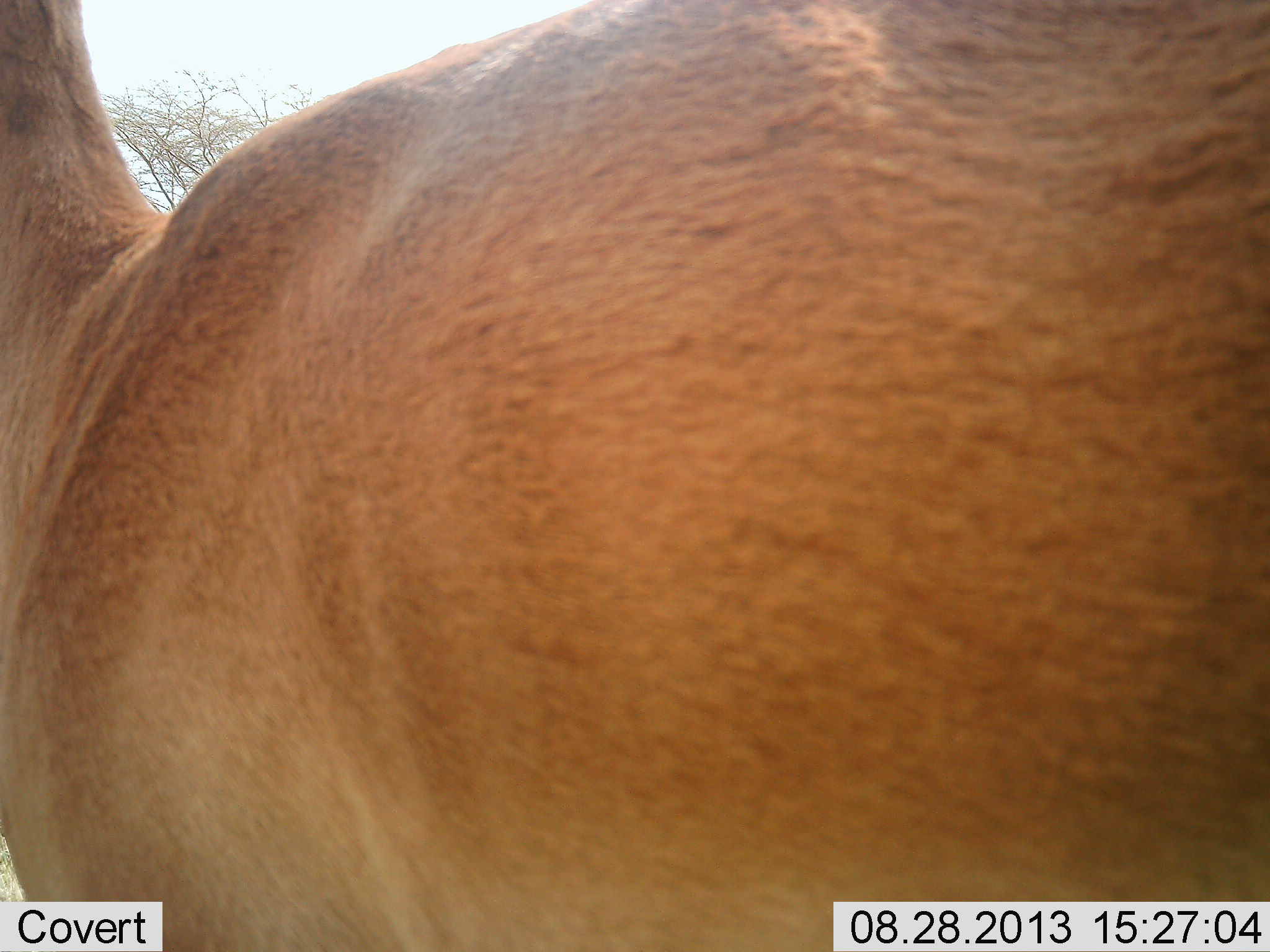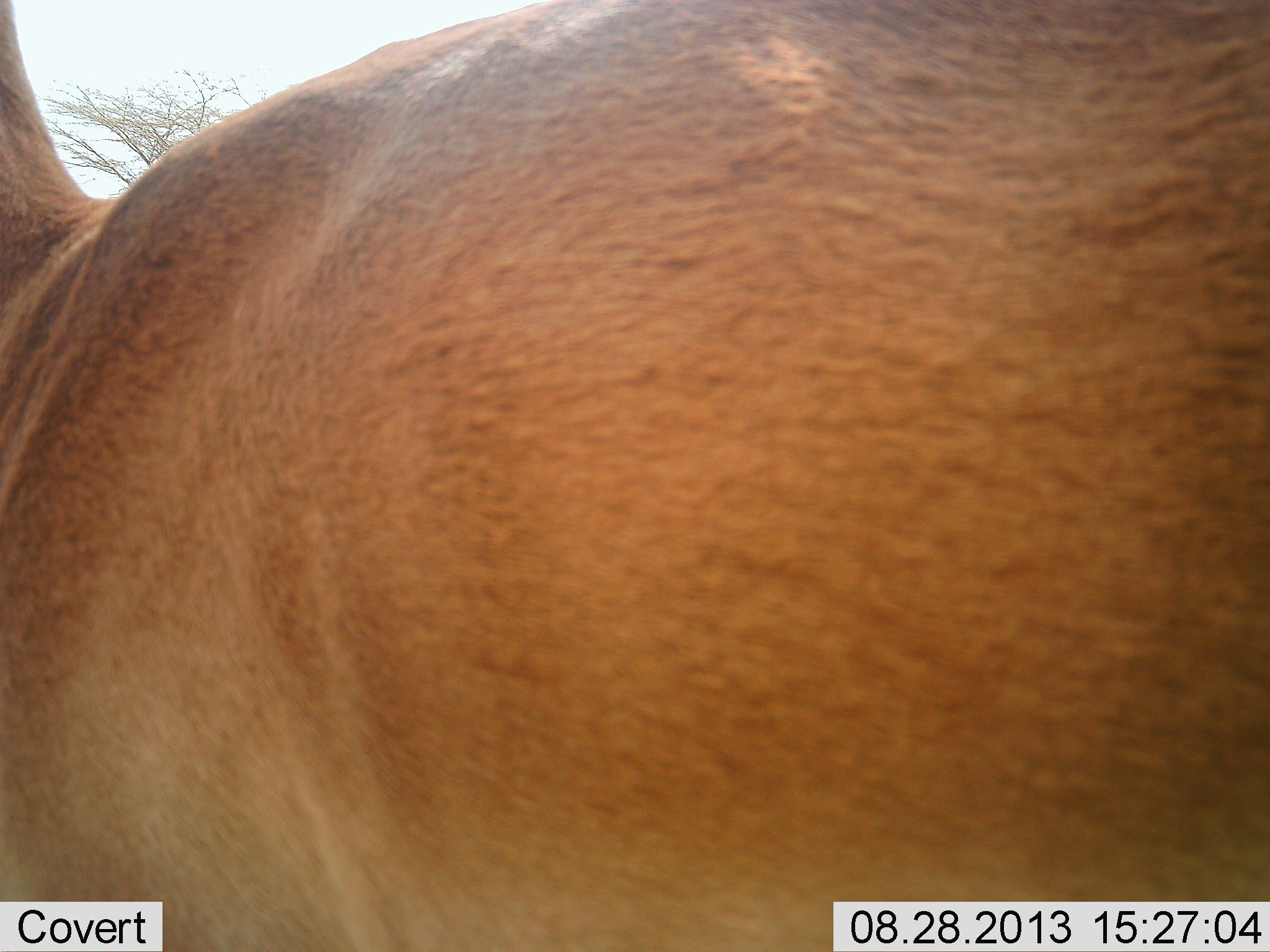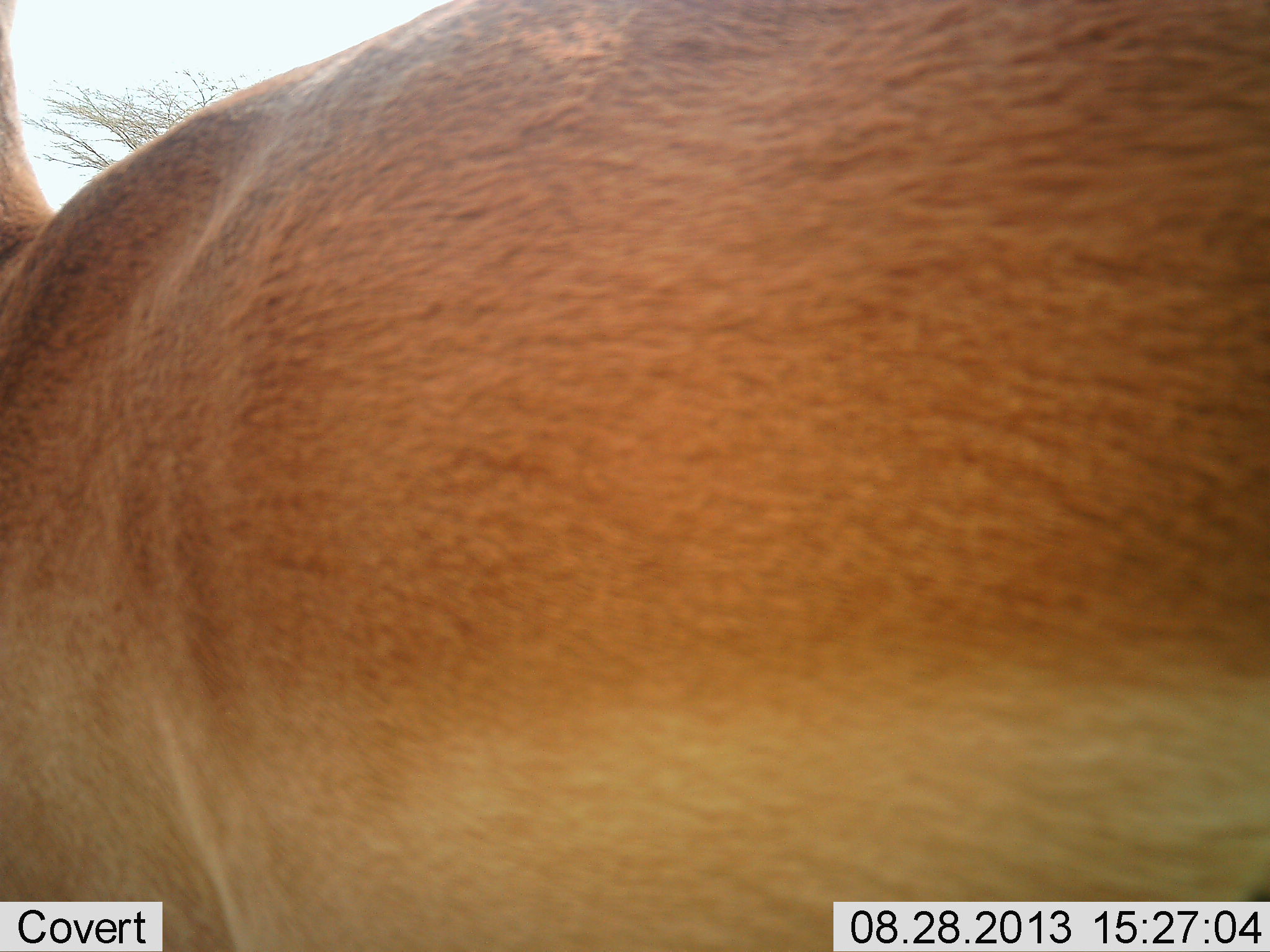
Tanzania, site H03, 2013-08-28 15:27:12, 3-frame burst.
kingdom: Animalia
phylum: Chordata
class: Mammalia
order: Artiodactyla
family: Bovidae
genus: Alcelaphus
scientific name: Alcelaphus buselaphus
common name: hartebeest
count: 1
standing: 100%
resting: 0%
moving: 0%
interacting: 0%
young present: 0%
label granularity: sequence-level